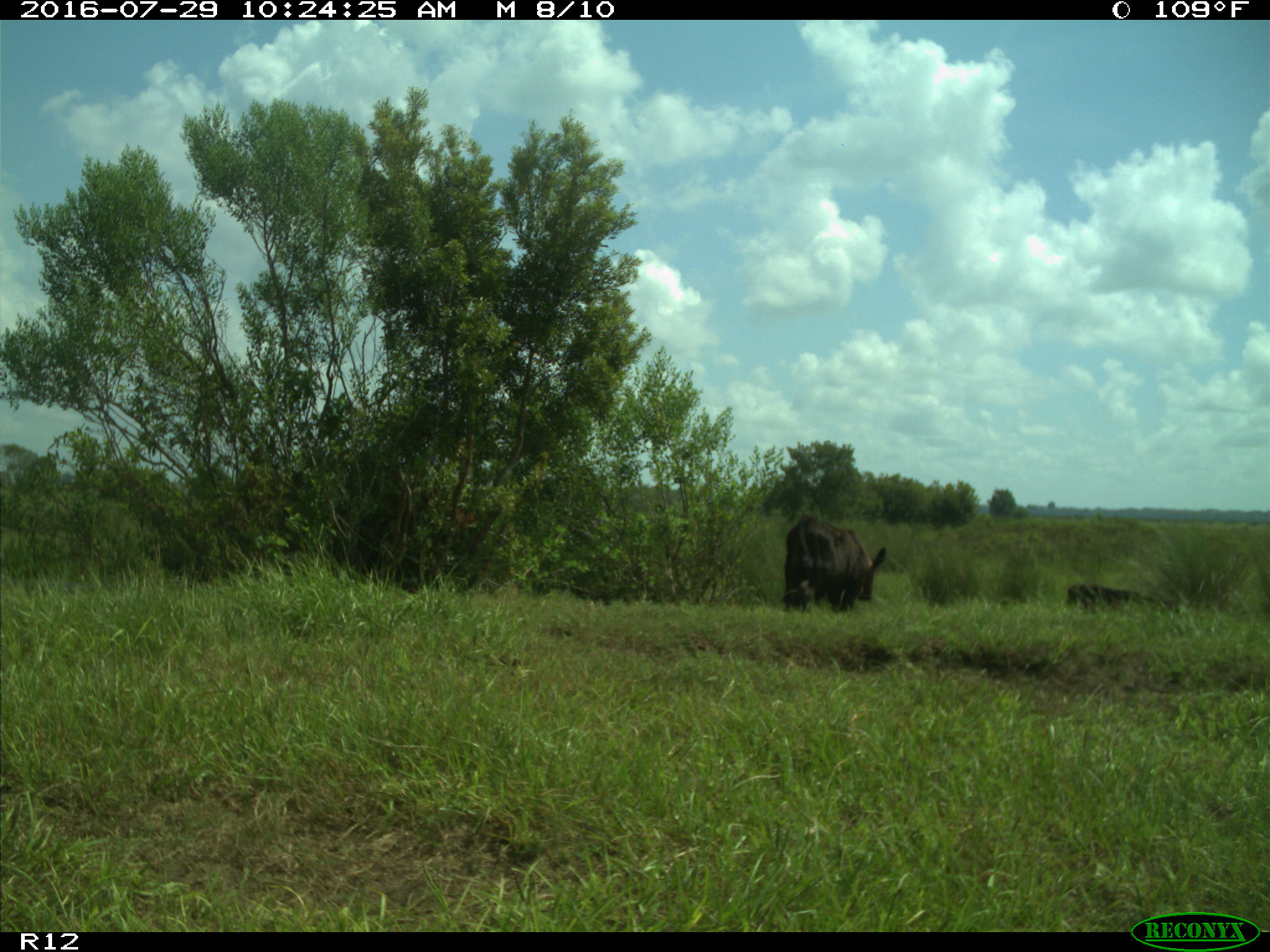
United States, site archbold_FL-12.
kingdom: Animalia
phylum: Chordata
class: Mammalia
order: Artiodactyla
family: Bovidae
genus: Bos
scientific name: Bos taurus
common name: domestic cow